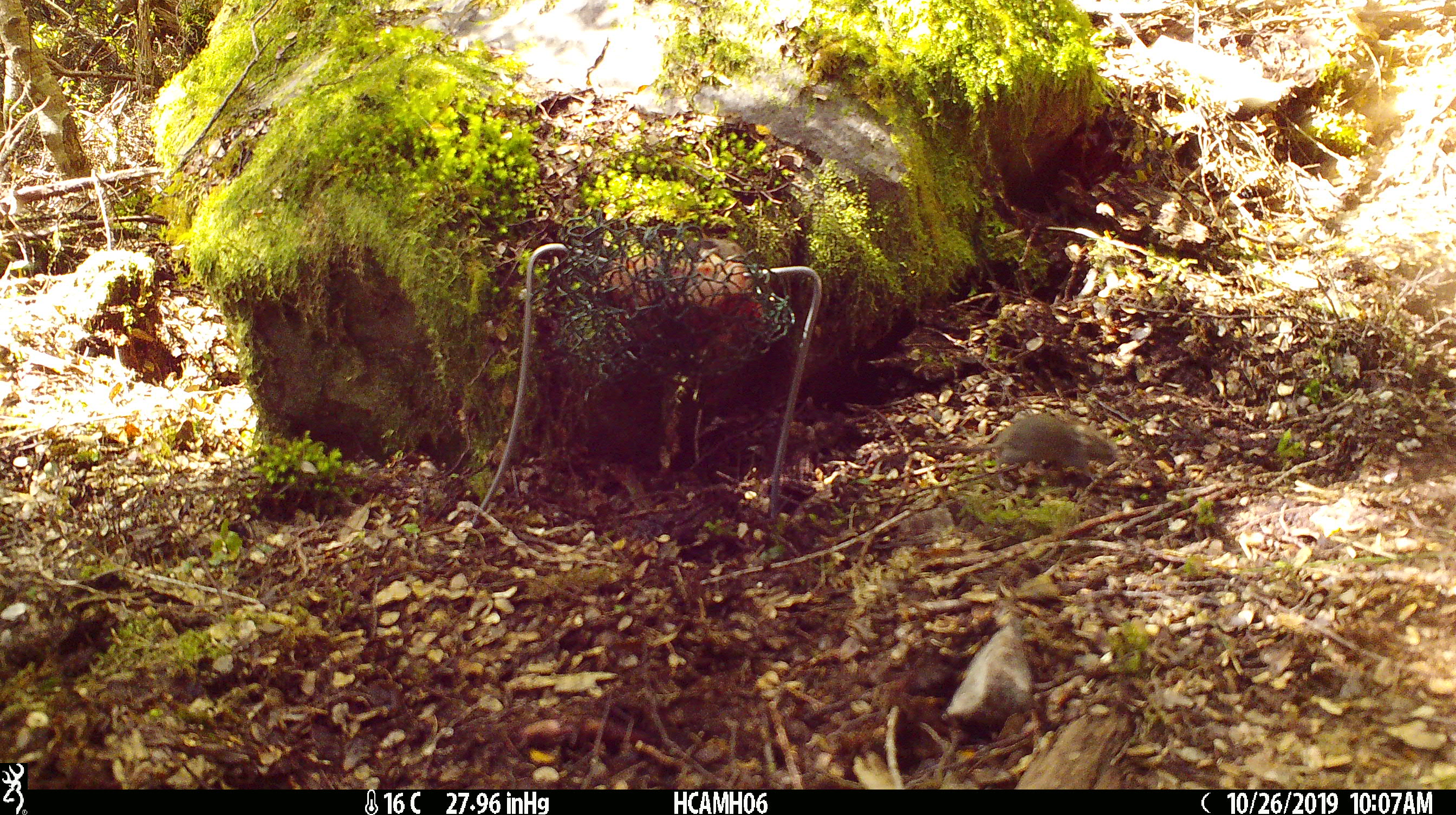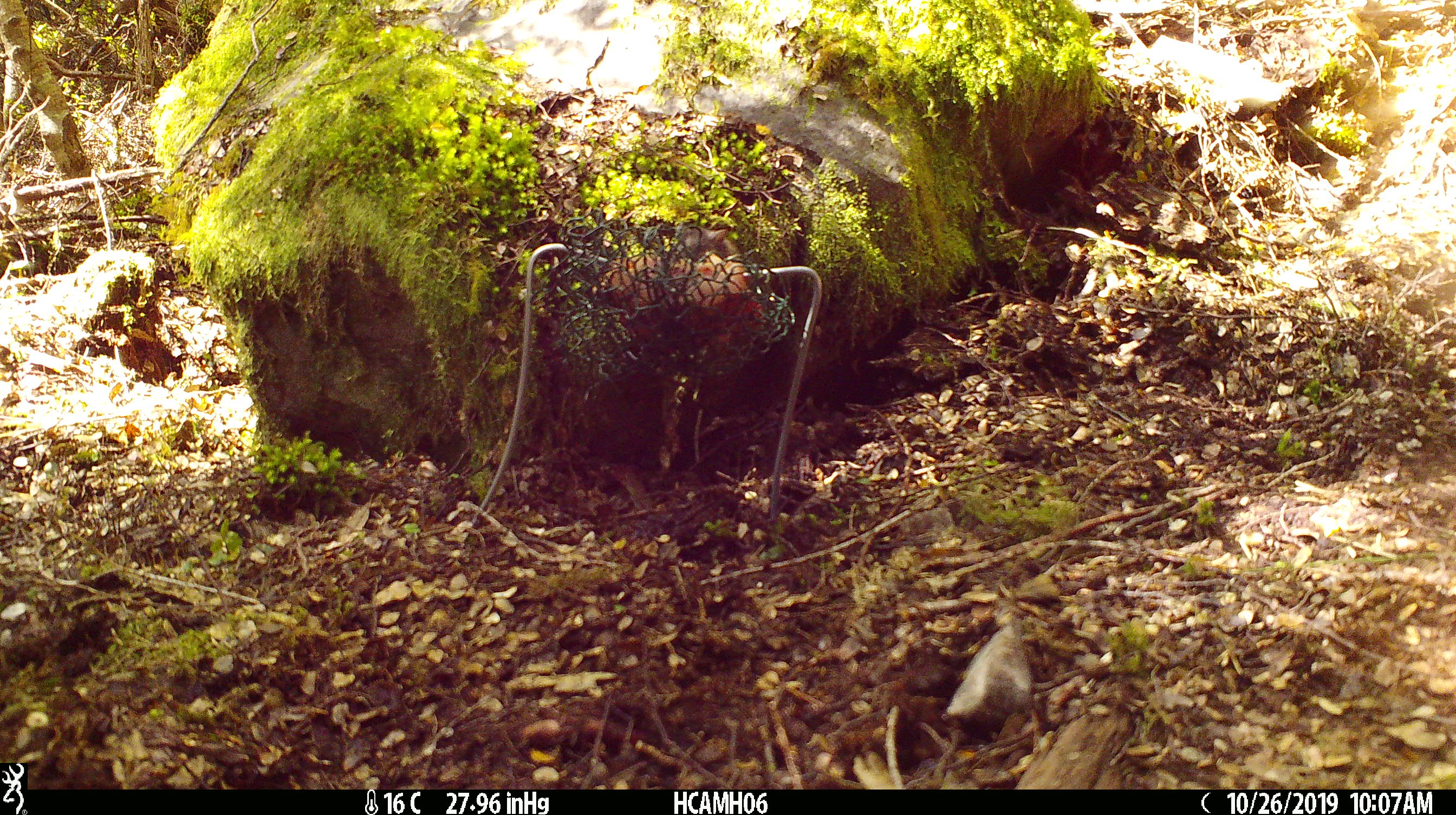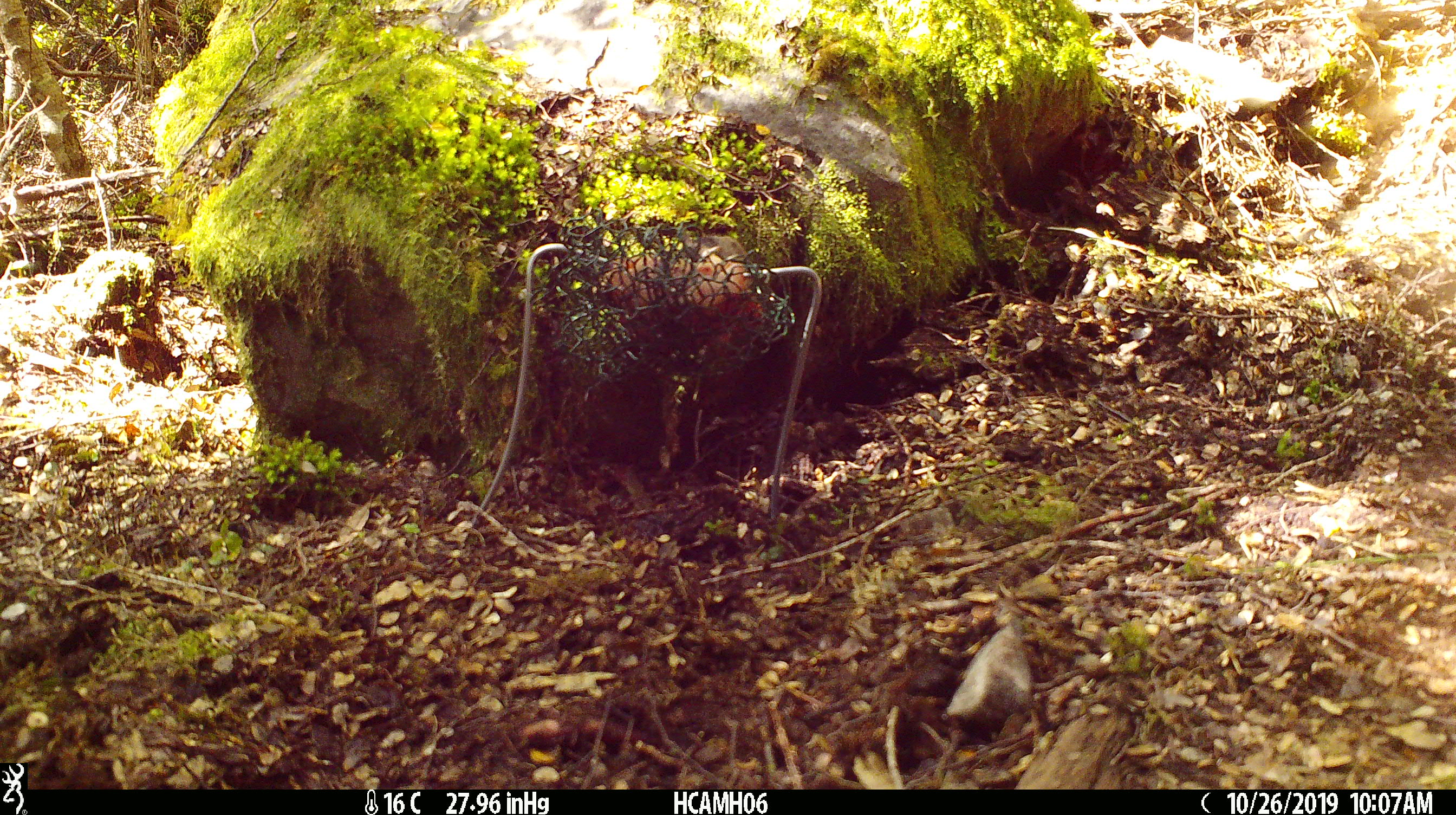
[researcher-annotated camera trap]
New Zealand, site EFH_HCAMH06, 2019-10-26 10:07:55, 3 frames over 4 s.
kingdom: Animalia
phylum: Chordata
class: Mammalia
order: Rodentia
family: Muridae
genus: Mus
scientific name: Mus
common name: mouse